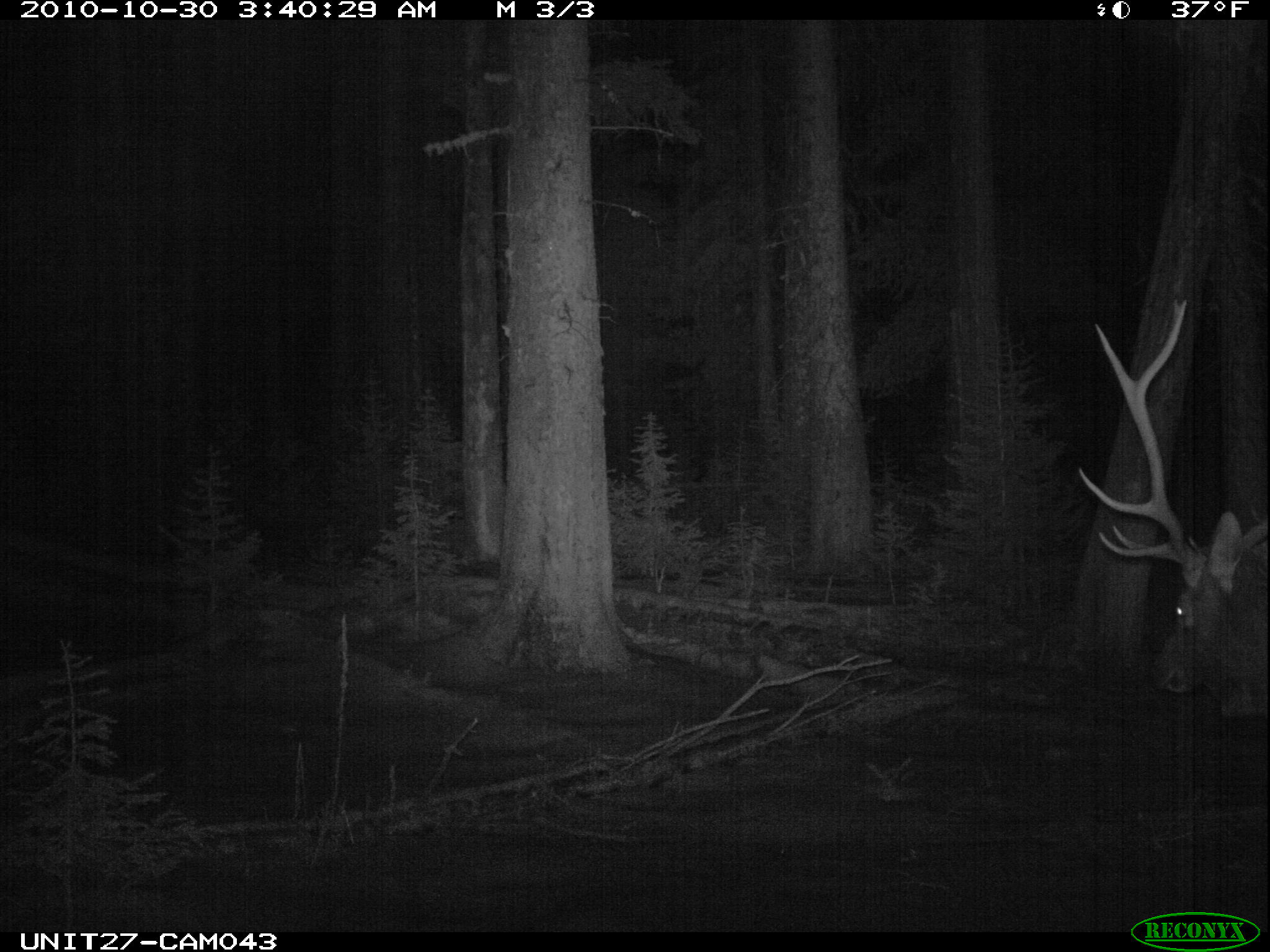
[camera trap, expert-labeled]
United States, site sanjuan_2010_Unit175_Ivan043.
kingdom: Animalia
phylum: Chordata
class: Mammalia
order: Artiodactyla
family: Cervidae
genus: Cervus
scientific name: Cervus elaphus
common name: red deer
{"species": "Cervus elaphus (red deer)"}